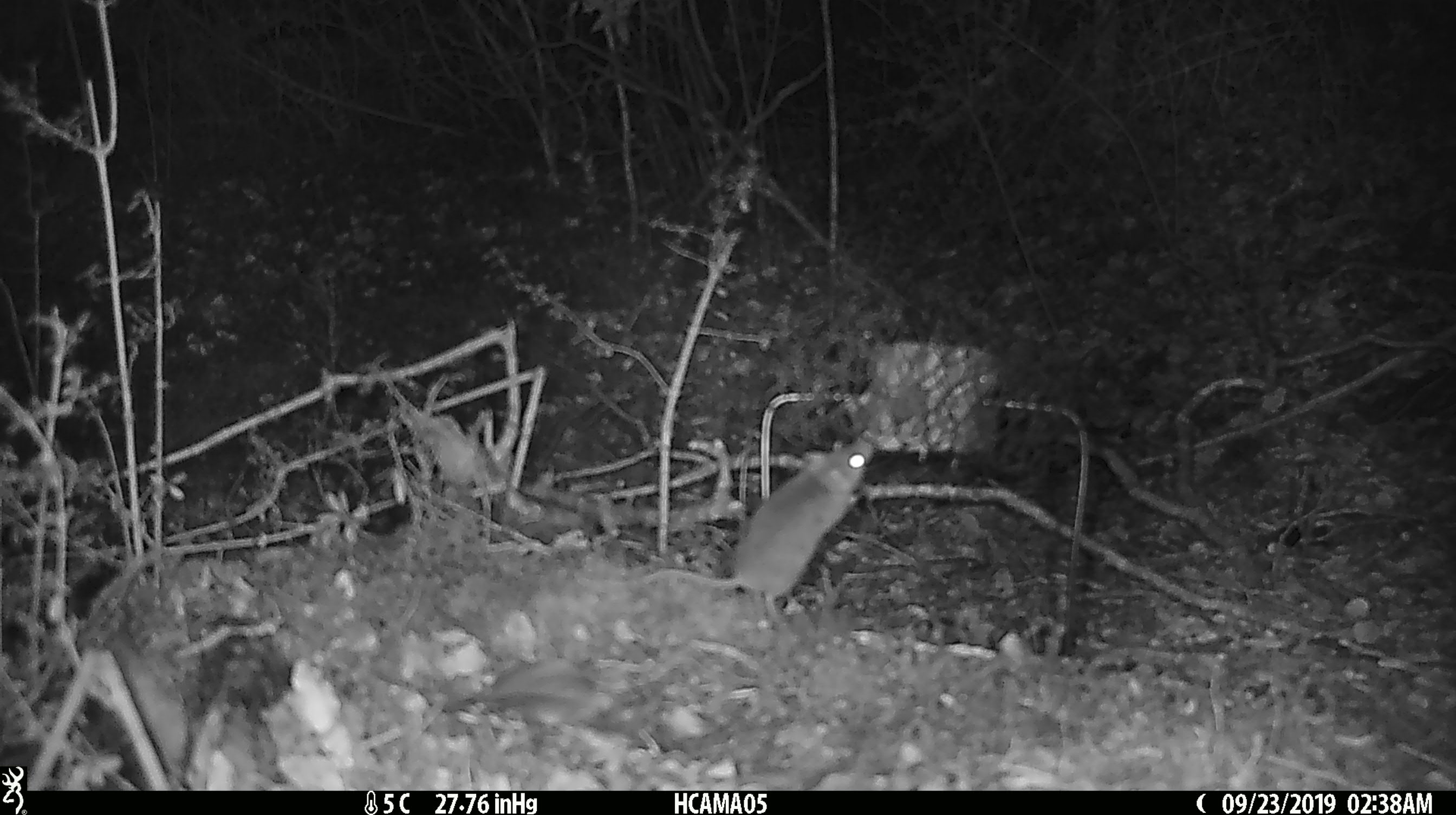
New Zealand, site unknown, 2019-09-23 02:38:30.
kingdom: Animalia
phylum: Chordata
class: Mammalia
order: Rodentia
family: Muridae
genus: Mus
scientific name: Mus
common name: mouse